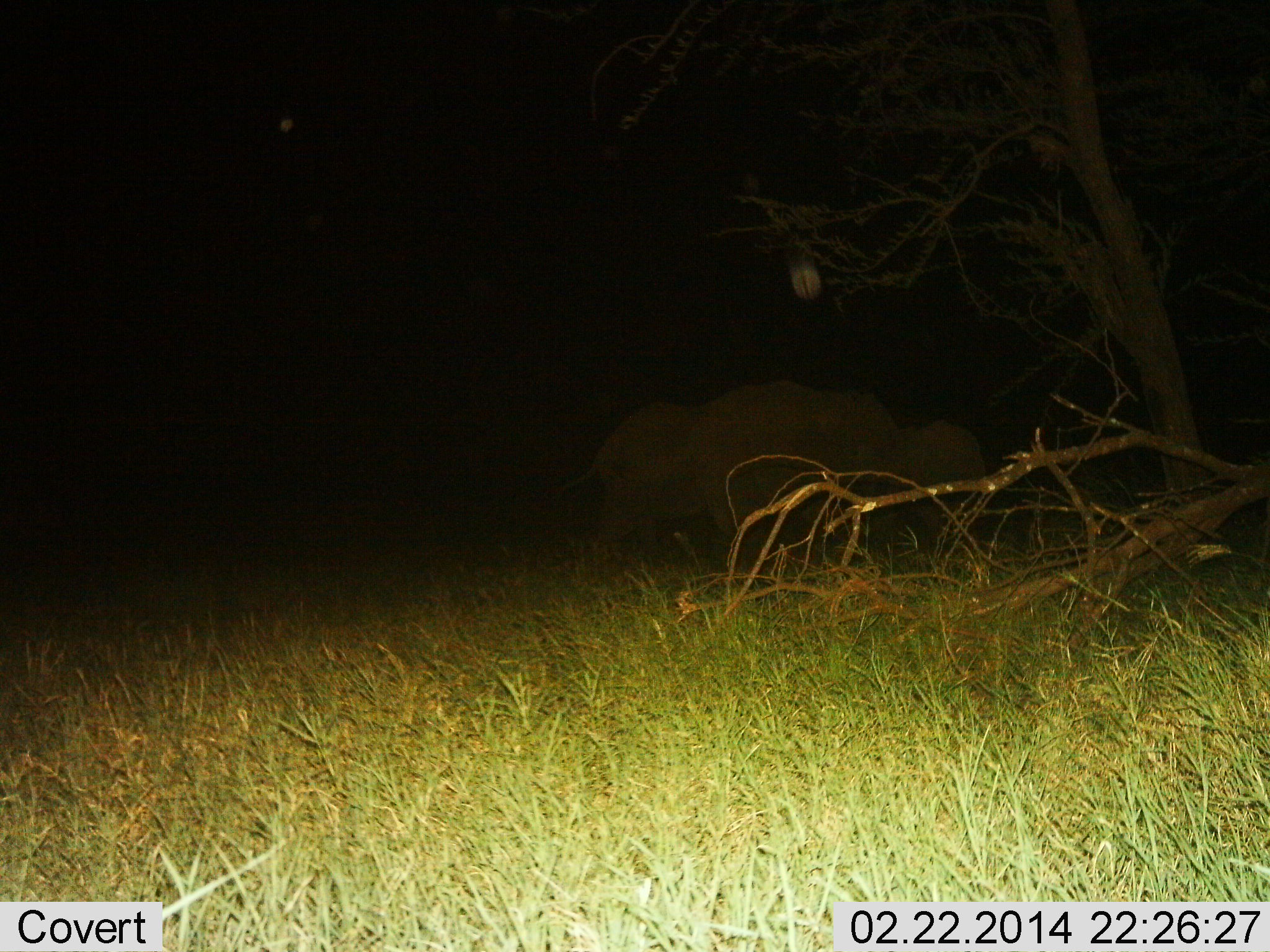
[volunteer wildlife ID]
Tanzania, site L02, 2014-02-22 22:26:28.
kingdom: Animalia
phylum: Chordata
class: Mammalia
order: Proboscidea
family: Elephantidae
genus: Loxodonta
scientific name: Loxodonta africana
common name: african bush elephant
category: elephant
Elephant (african bush elephant) (Loxodonta africana), count 3. Behavior (volunteer vote fractions): standing 80%, resting 0%, moving 30%, interacting 0%. Young present (vote fraction): 10%. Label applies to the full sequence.